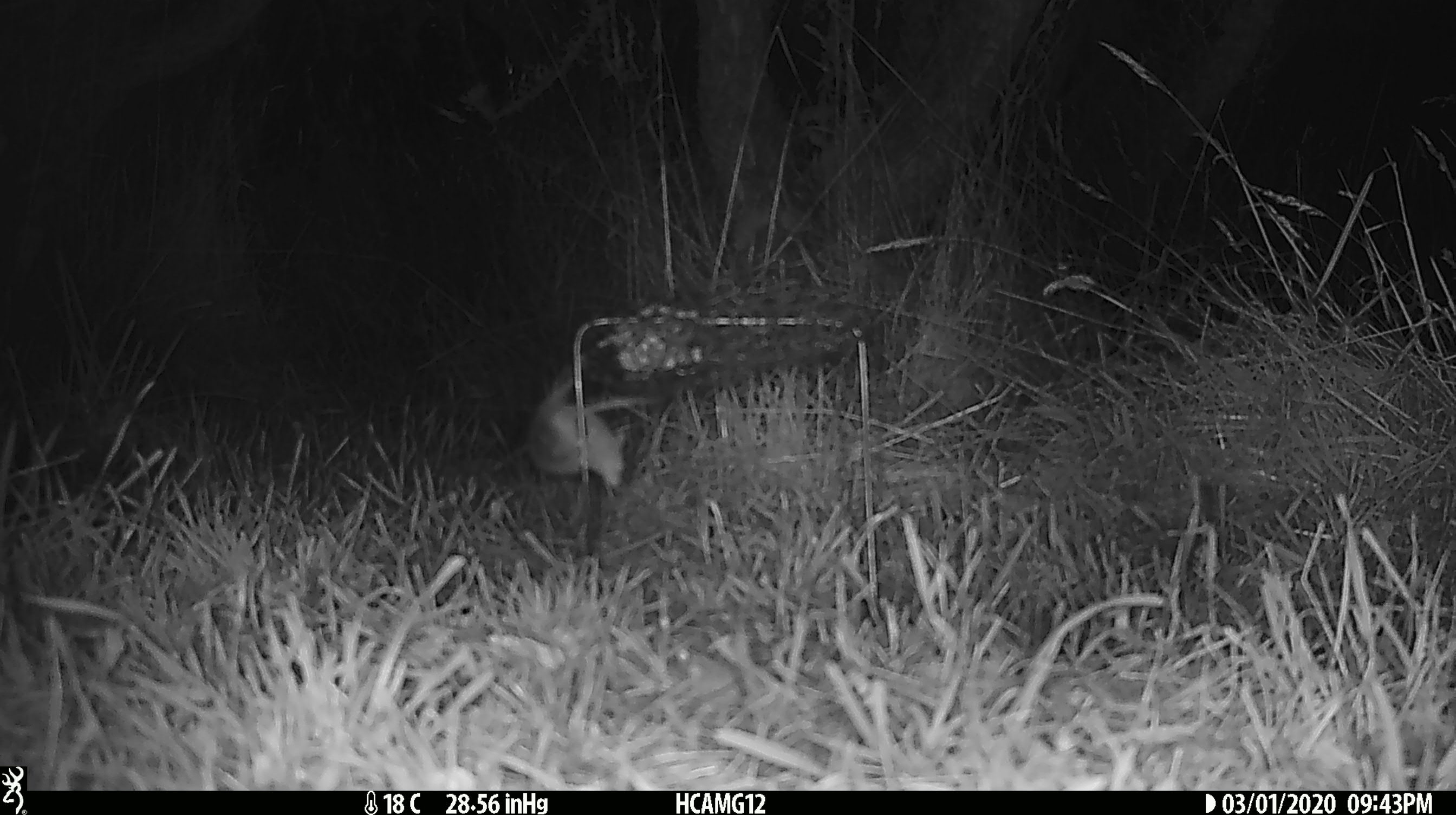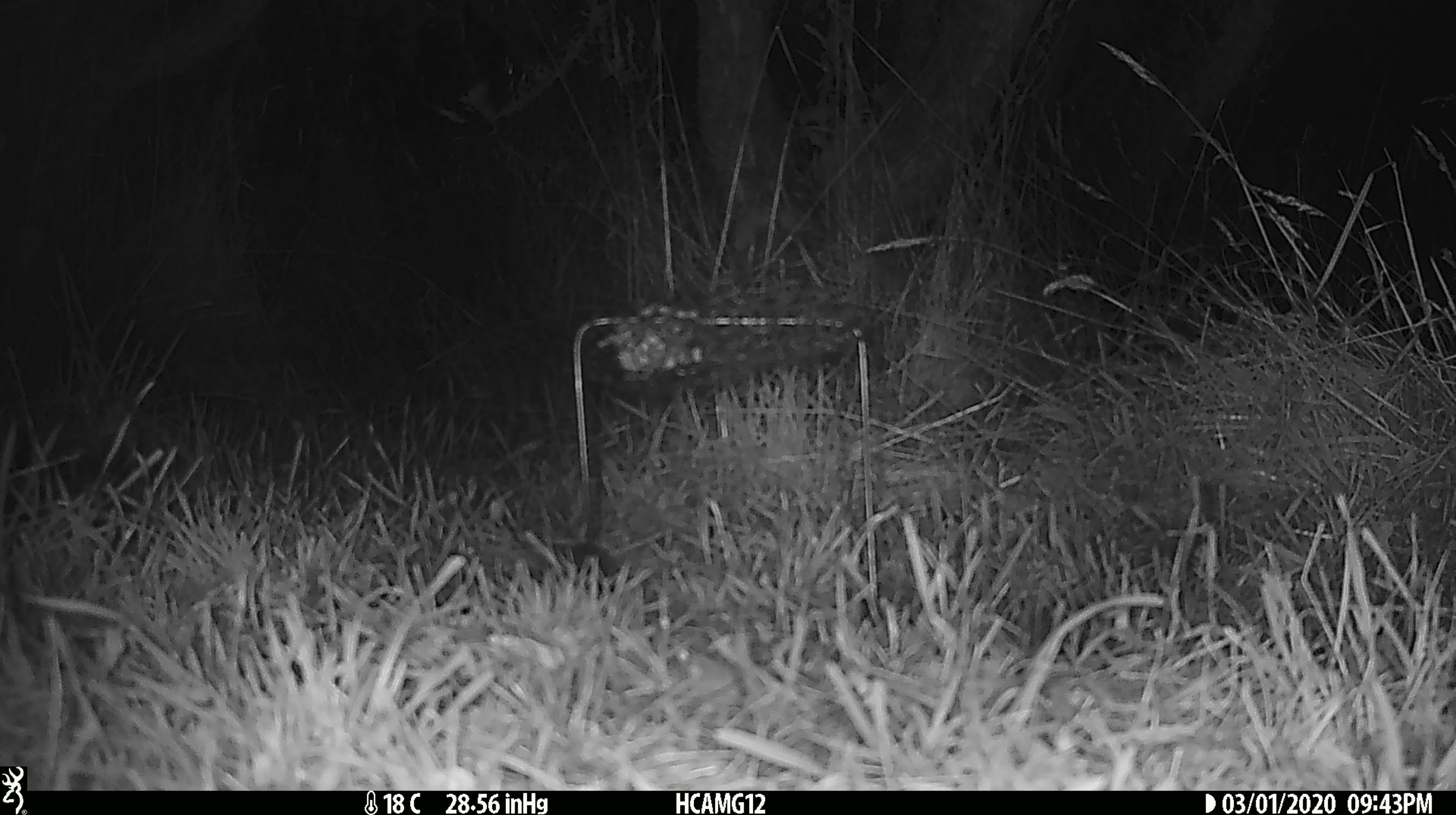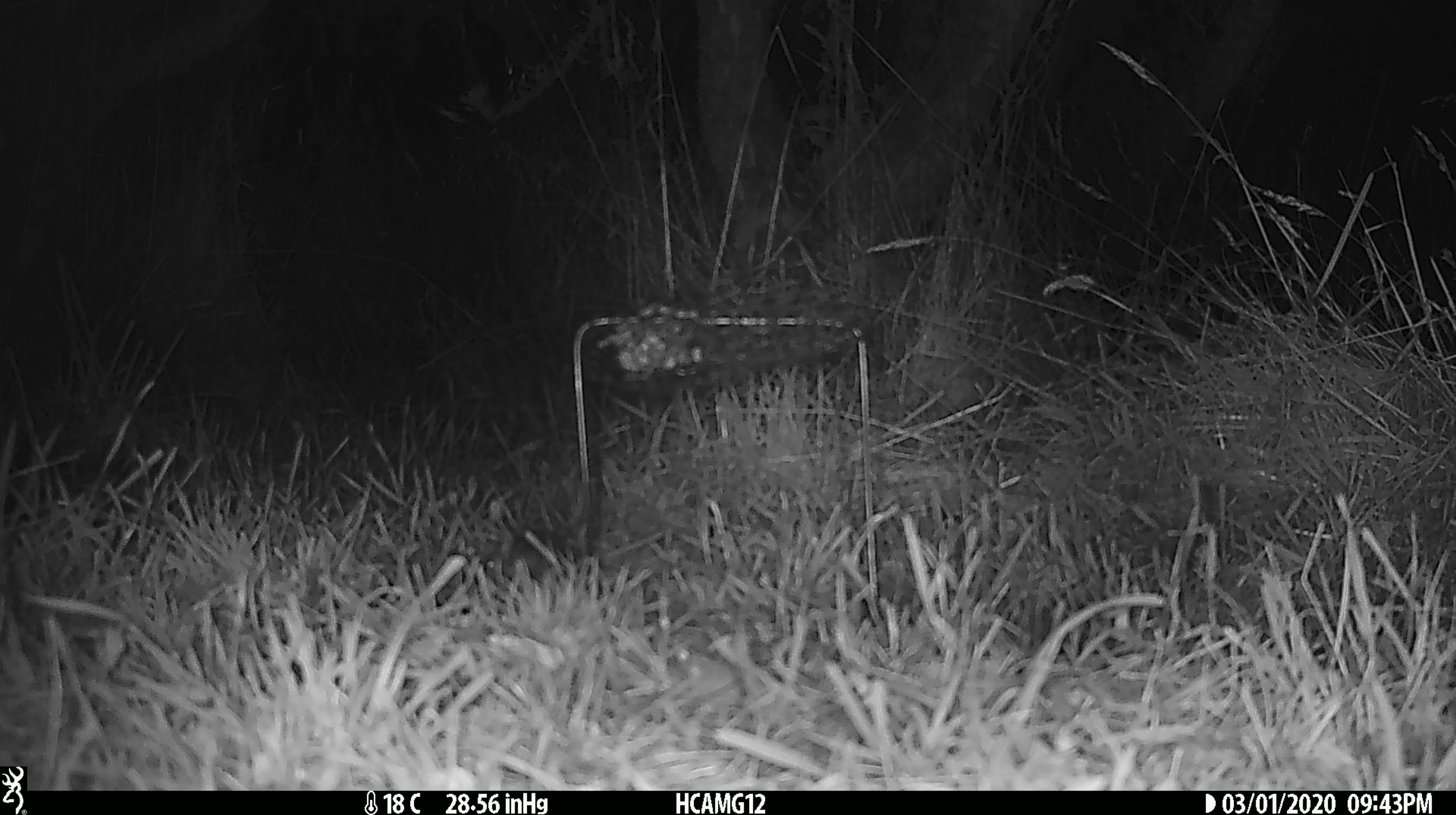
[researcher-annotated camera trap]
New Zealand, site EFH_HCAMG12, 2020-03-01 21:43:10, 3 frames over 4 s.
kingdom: Animalia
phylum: Chordata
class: Mammalia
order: Rodentia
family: Muridae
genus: Mus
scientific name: Mus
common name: mouse